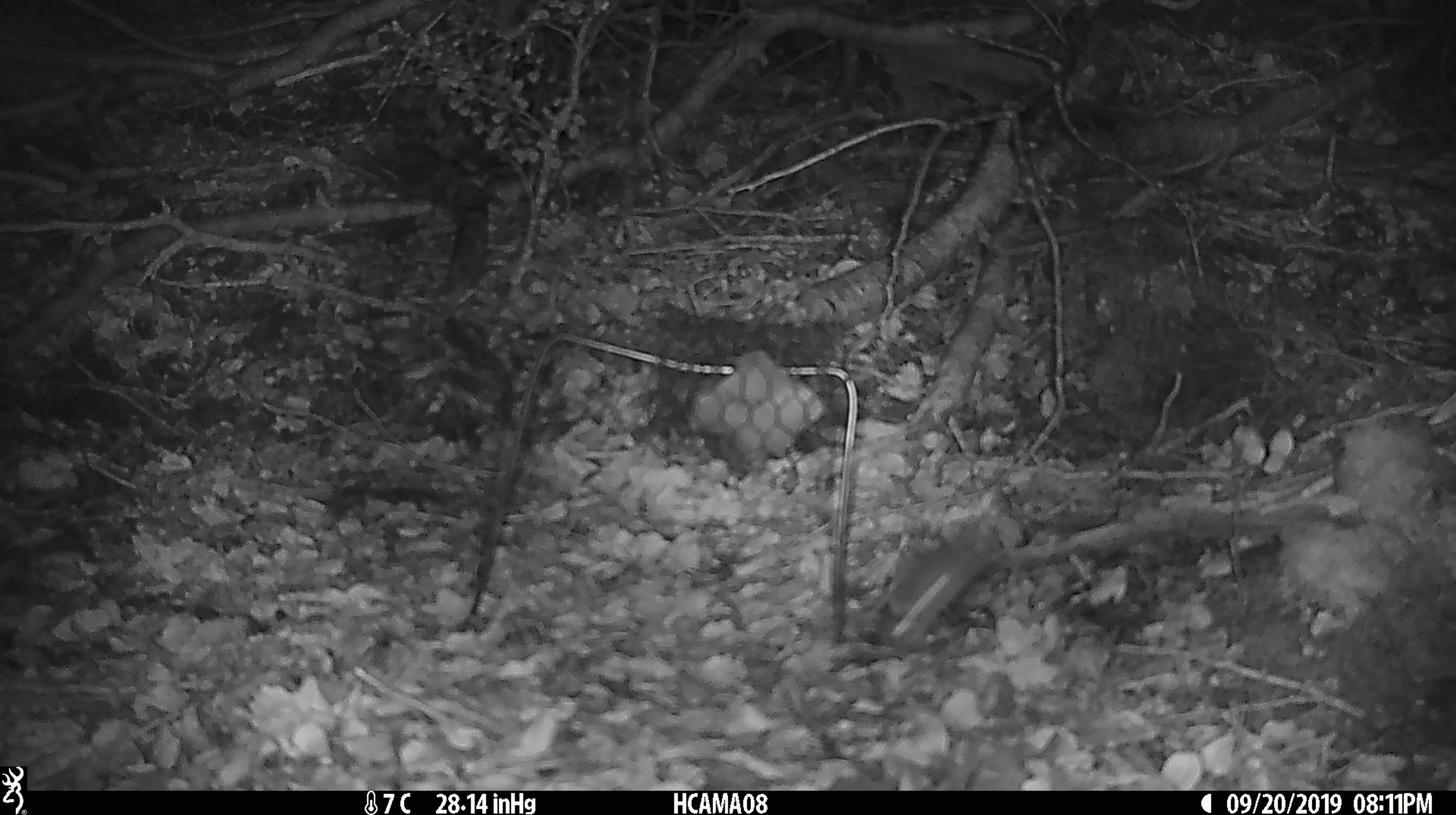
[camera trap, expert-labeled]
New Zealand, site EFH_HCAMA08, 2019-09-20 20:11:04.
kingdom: Animalia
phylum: Chordata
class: Mammalia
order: Rodentia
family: Muridae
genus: Mus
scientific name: Mus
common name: mouse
Mouse (Mus).